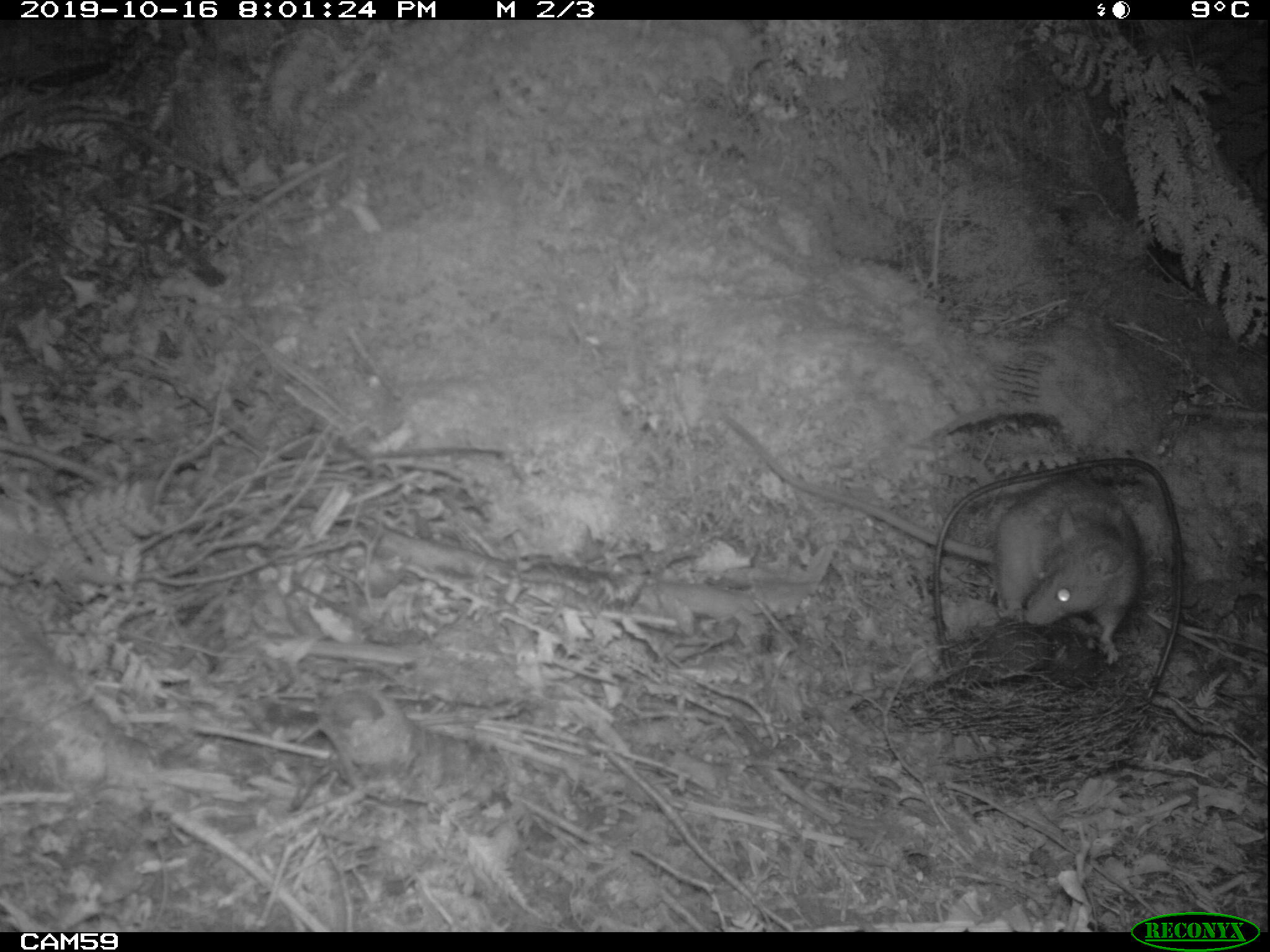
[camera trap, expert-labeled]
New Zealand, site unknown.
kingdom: Animalia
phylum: Chordata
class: Mammalia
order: Rodentia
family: Muridae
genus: Rattus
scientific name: Rattus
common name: rat